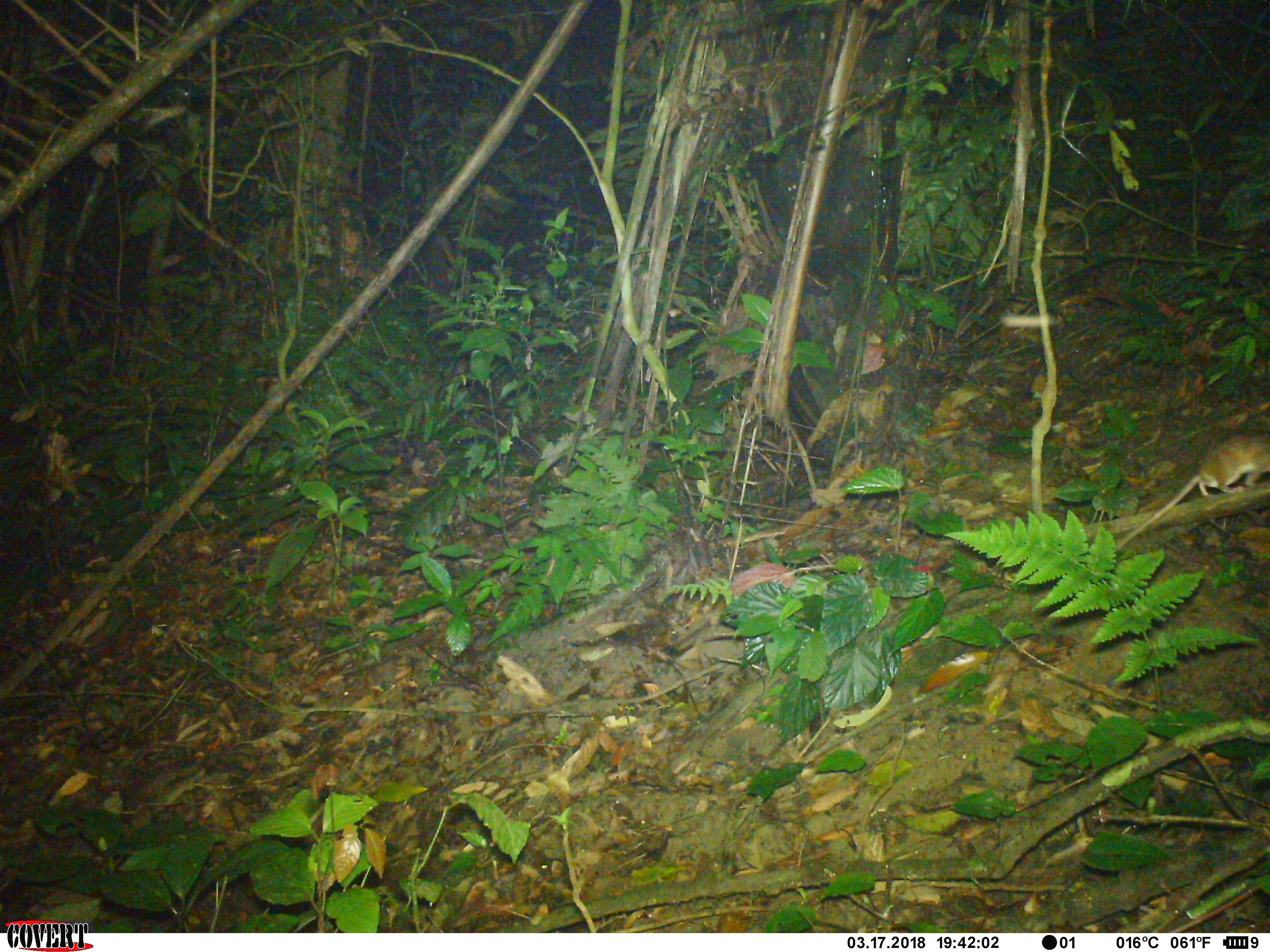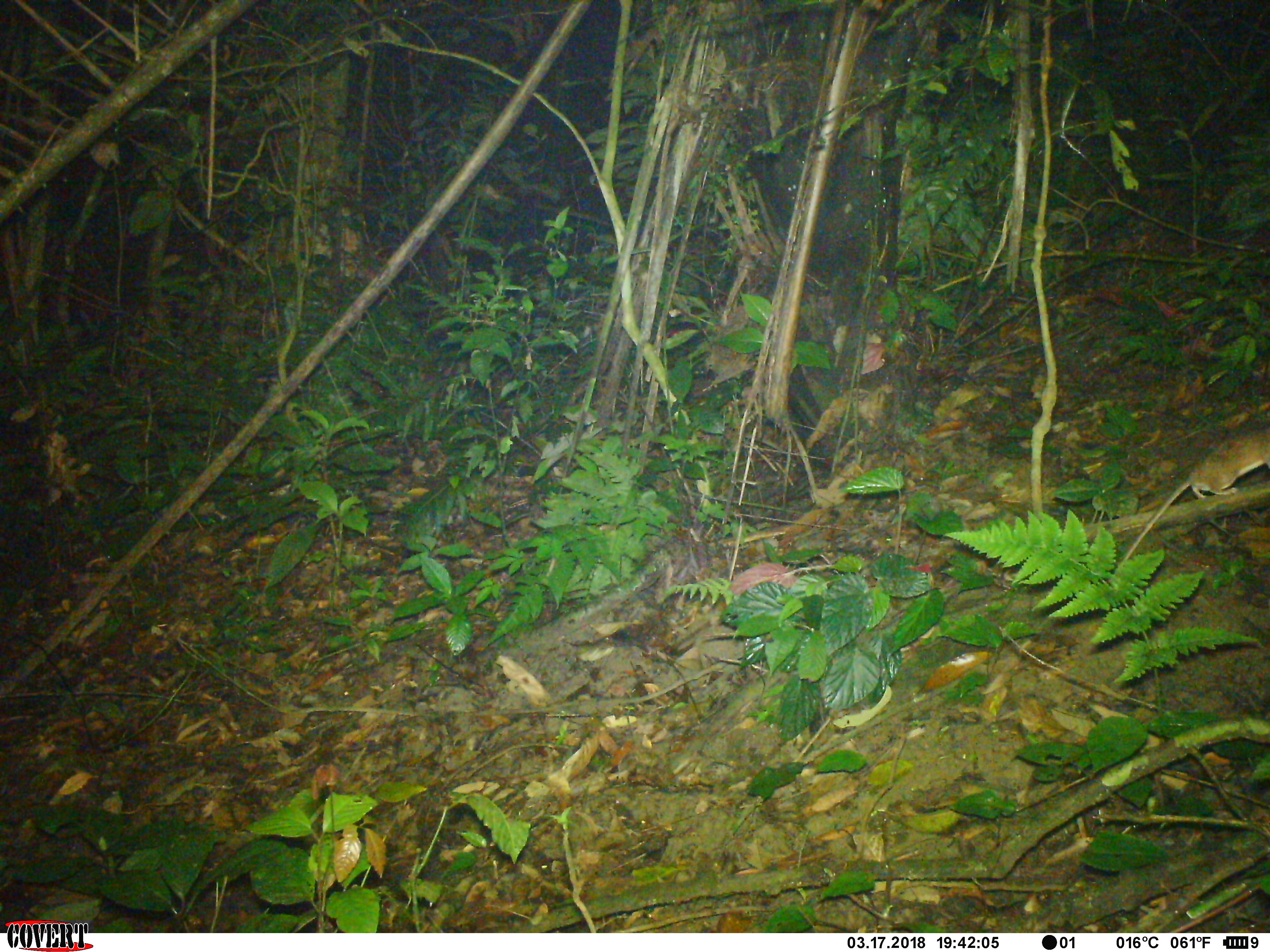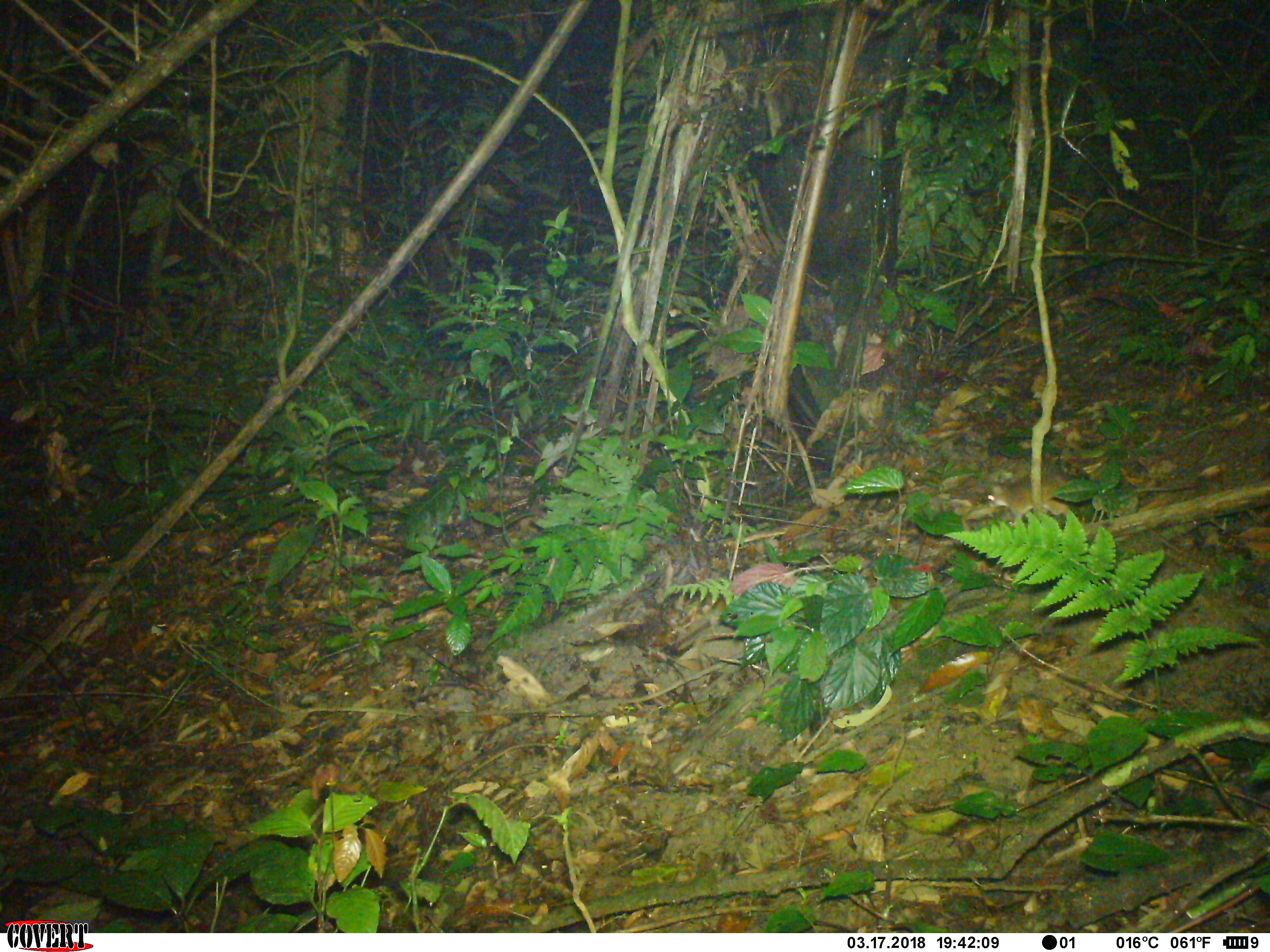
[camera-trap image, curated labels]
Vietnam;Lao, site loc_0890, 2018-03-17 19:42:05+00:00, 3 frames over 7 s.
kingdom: Animalia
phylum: Chordata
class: Mammalia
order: Rodentia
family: Muridae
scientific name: Muridae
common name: old-world mice and rats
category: unidentified murid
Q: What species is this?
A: Unidentified murid (old-world mice and rats) (Muridae).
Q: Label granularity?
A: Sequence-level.